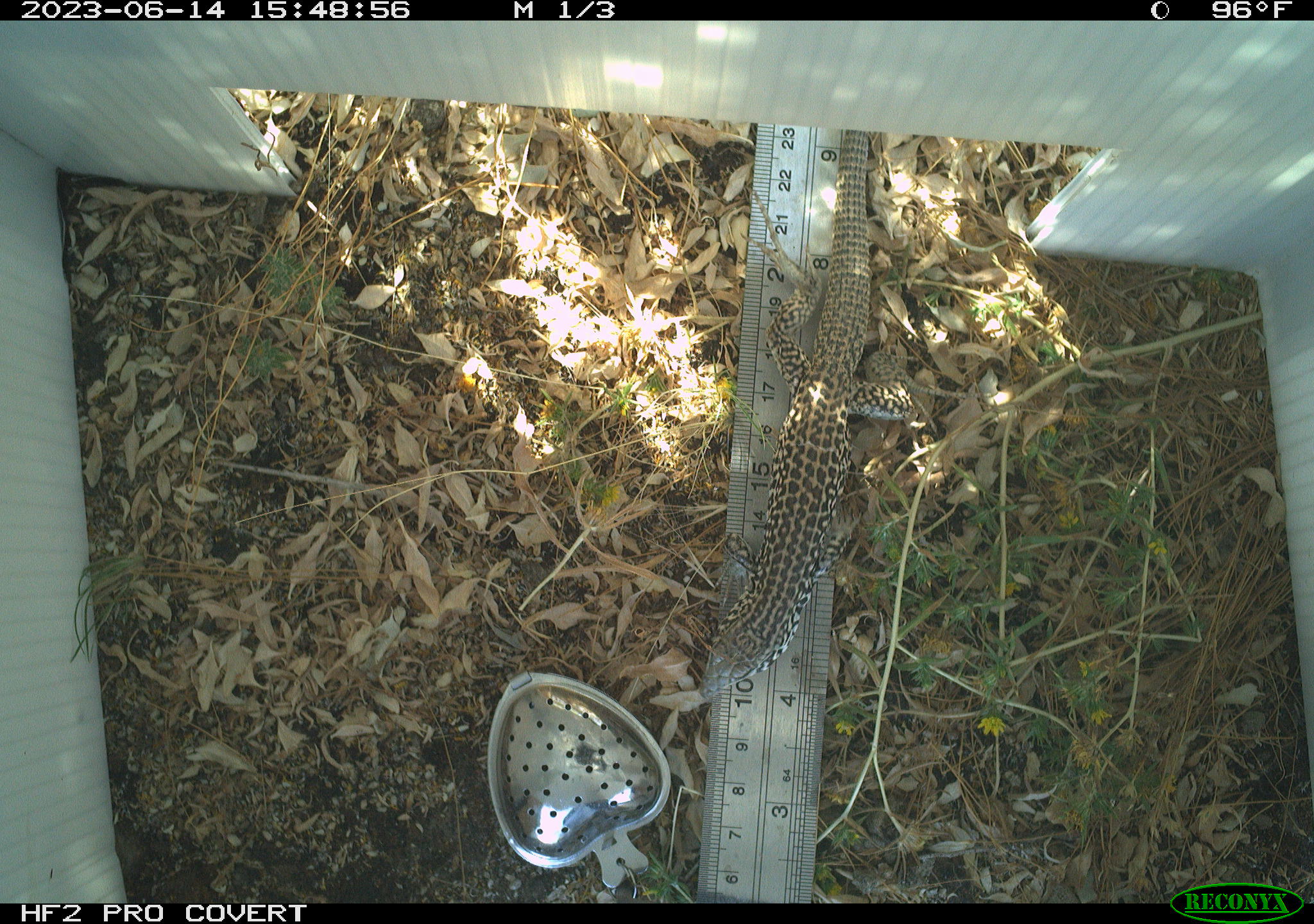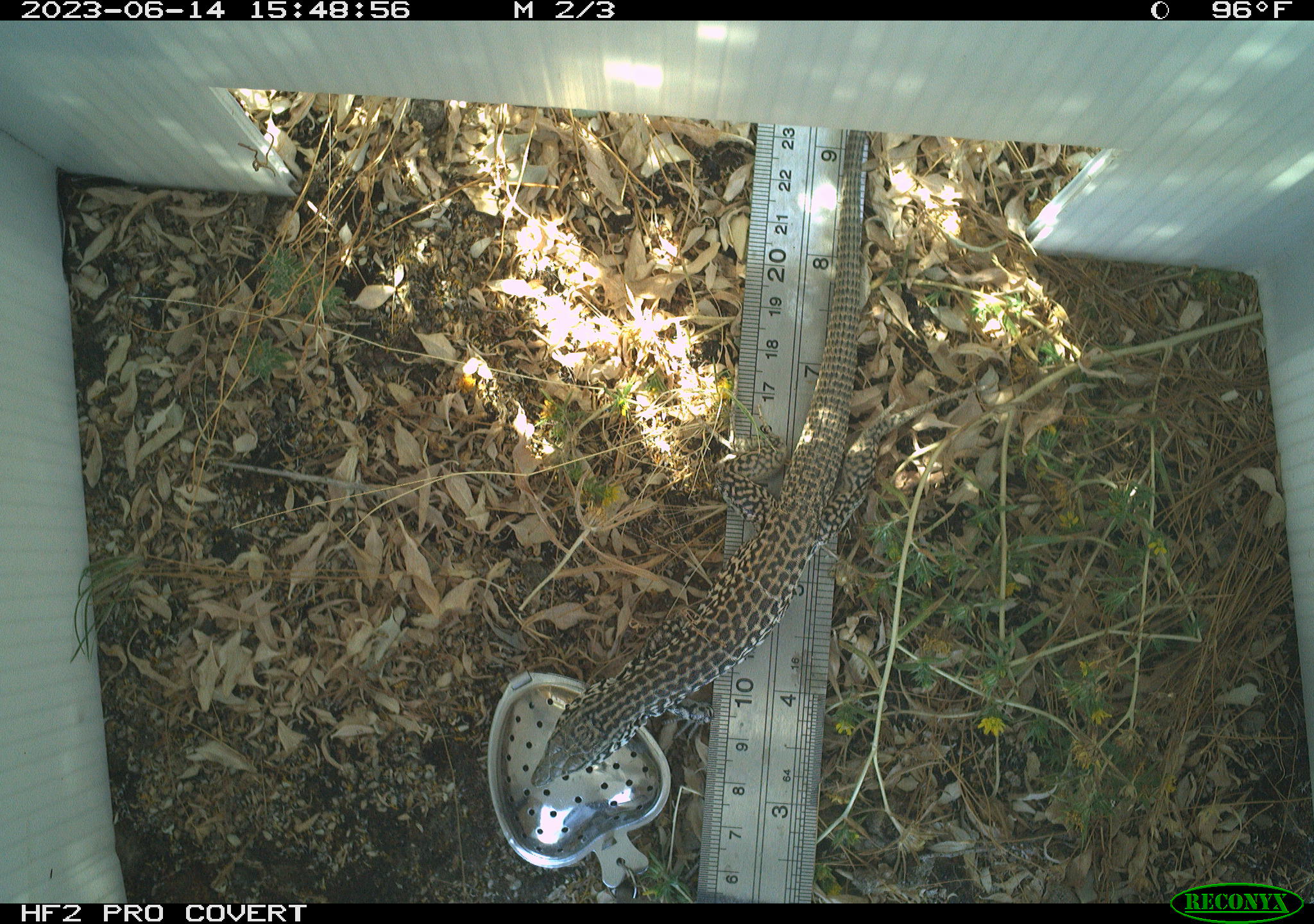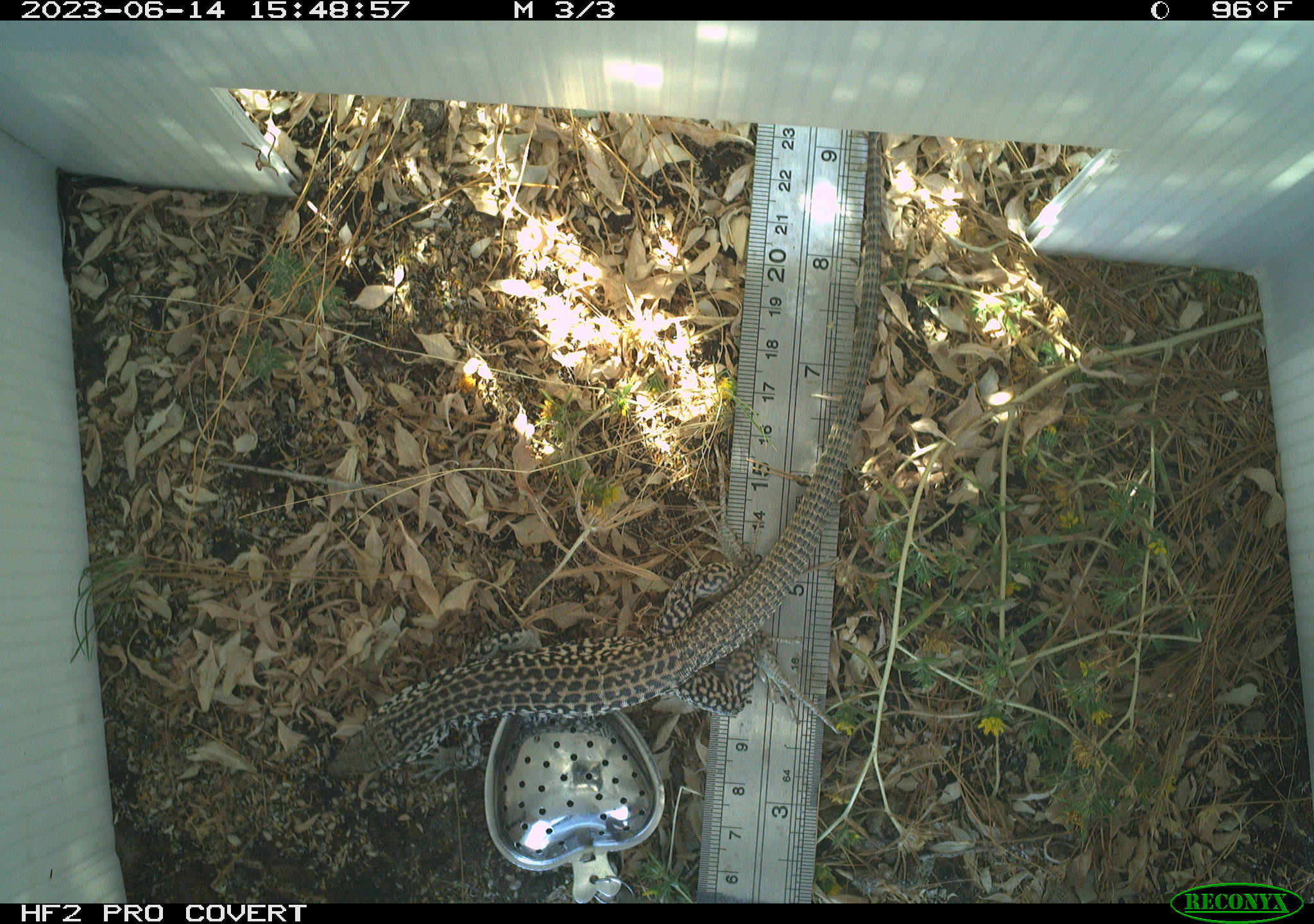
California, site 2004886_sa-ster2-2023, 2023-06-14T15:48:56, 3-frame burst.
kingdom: Animalia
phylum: Chordata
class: Reptilia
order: Squamata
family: Teiidae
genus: Aspidoscelis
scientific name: Aspidoscelis tigris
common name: western whiptail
Western whiptail (Aspidoscelis tigris).